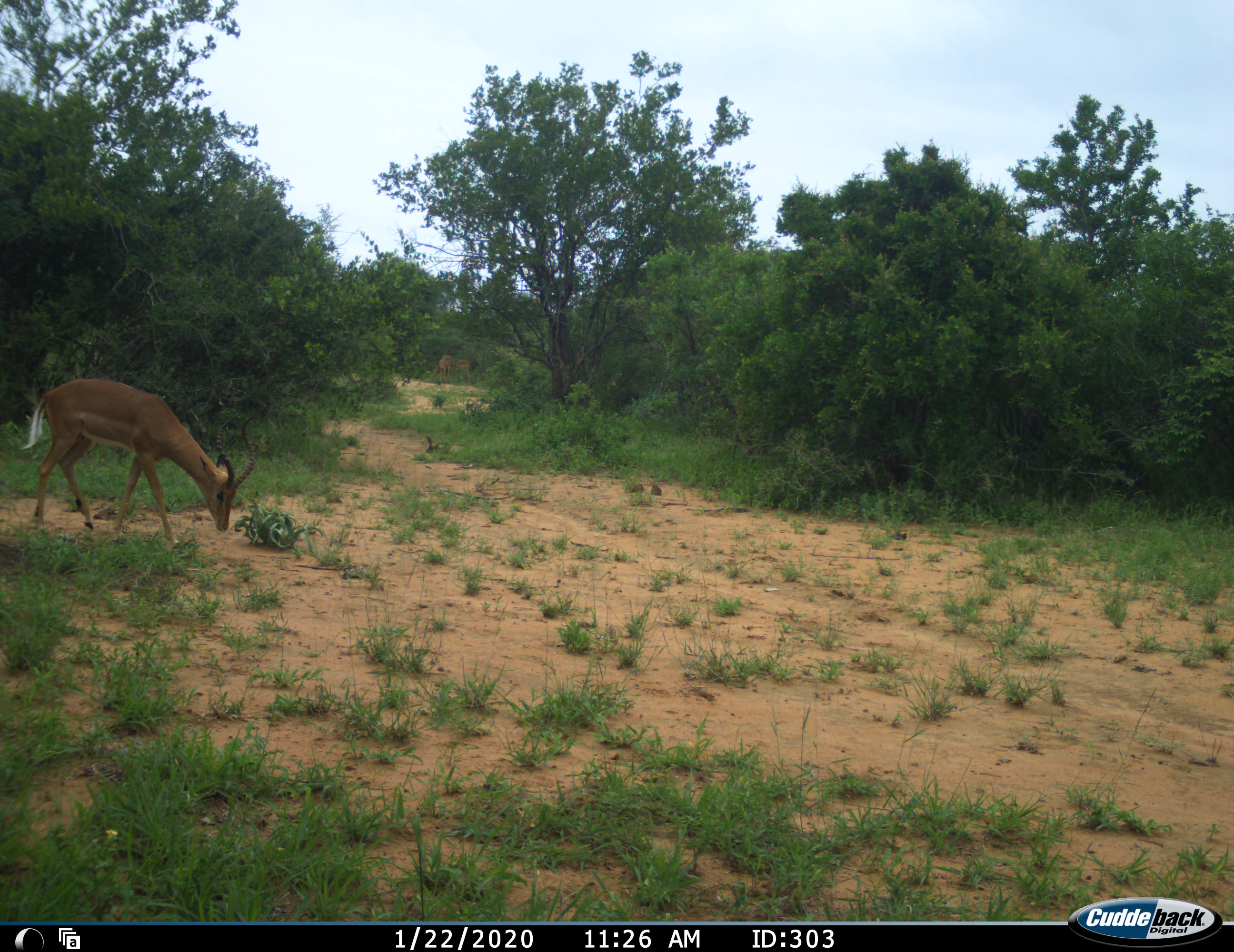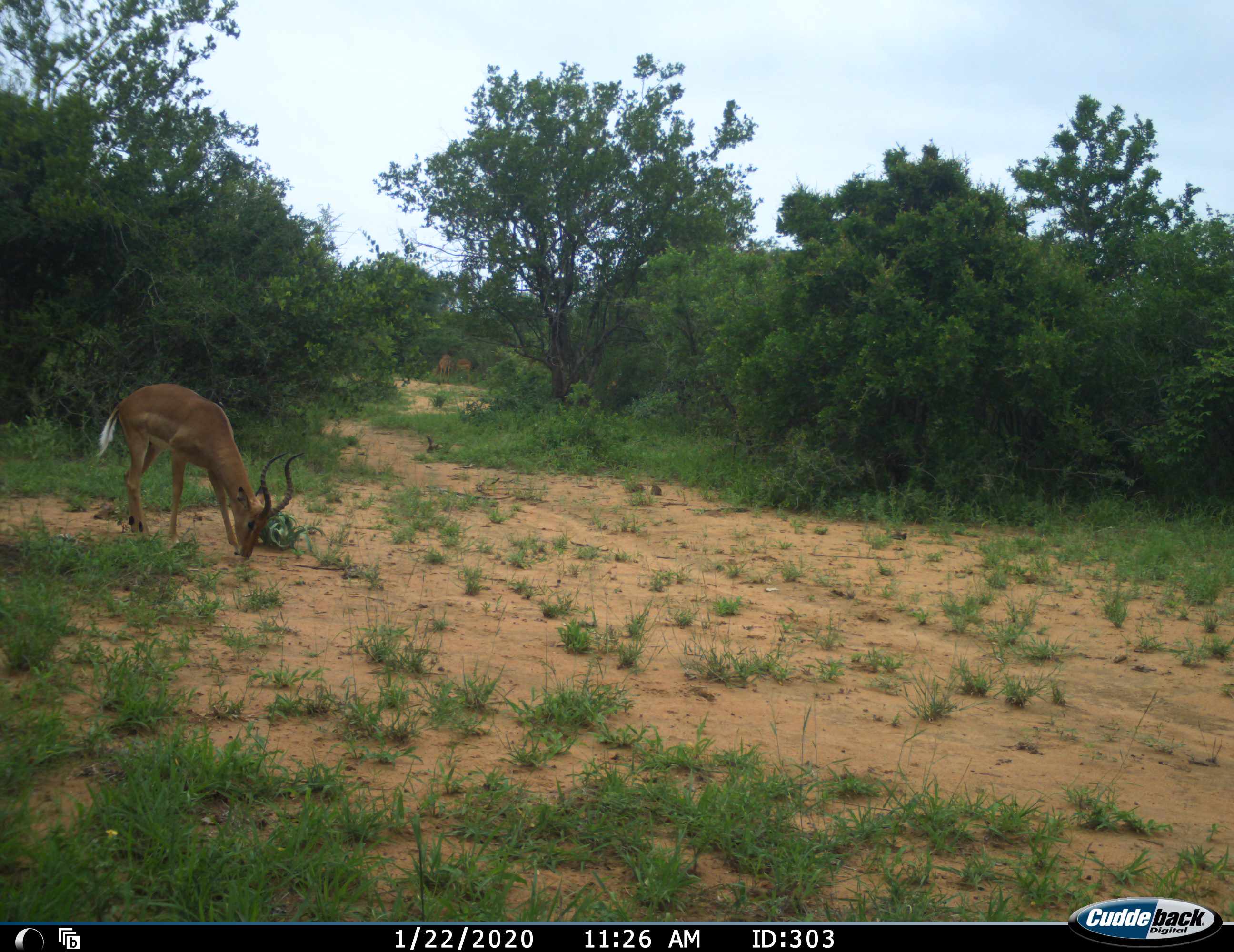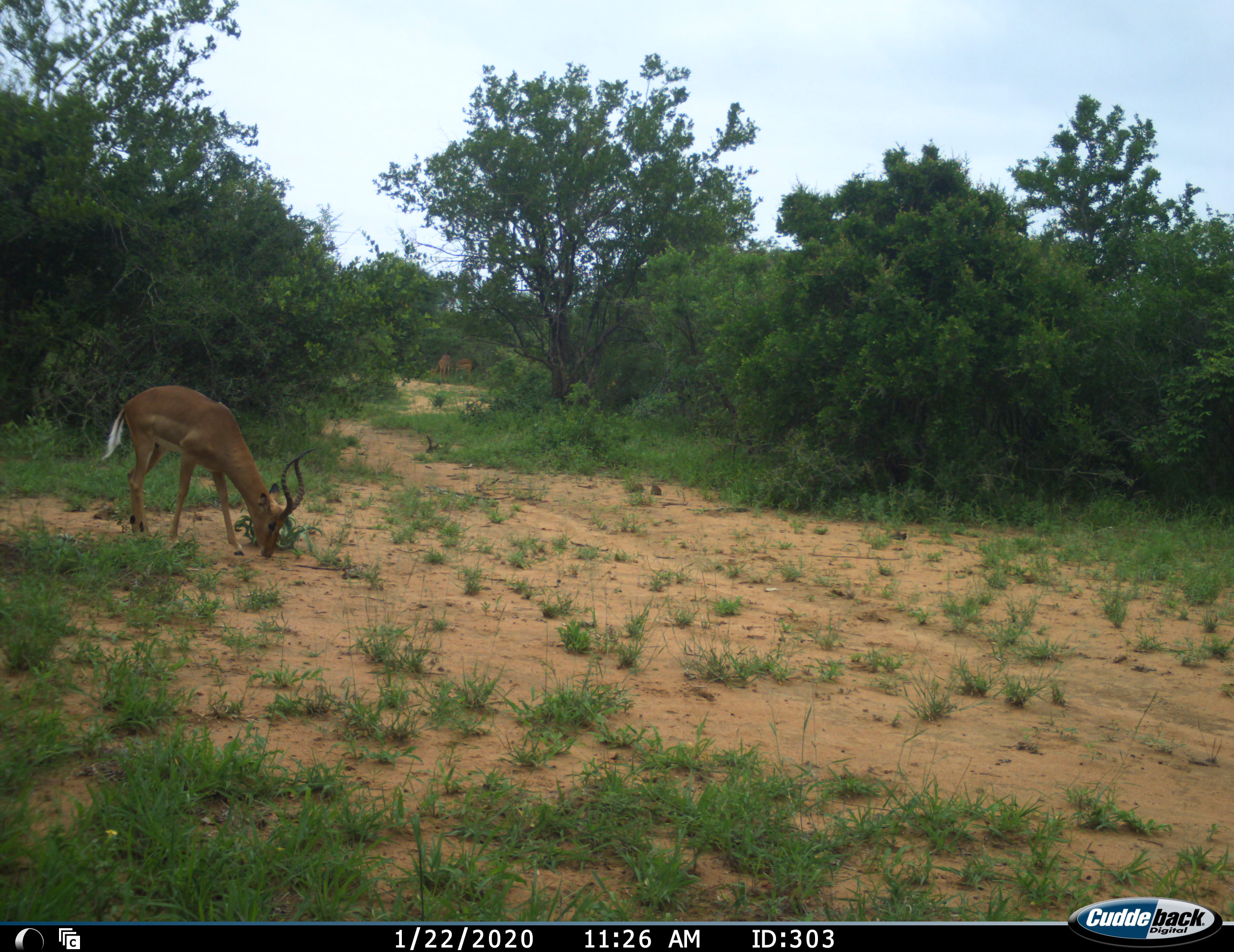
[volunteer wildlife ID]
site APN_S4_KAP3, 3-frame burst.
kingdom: Animalia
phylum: Chordata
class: Mammalia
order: Artiodactyla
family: Bovidae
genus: Aepyceros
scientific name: Aepyceros melampus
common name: impala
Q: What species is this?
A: Impala (Aepyceros melampus).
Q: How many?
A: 1.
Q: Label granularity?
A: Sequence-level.